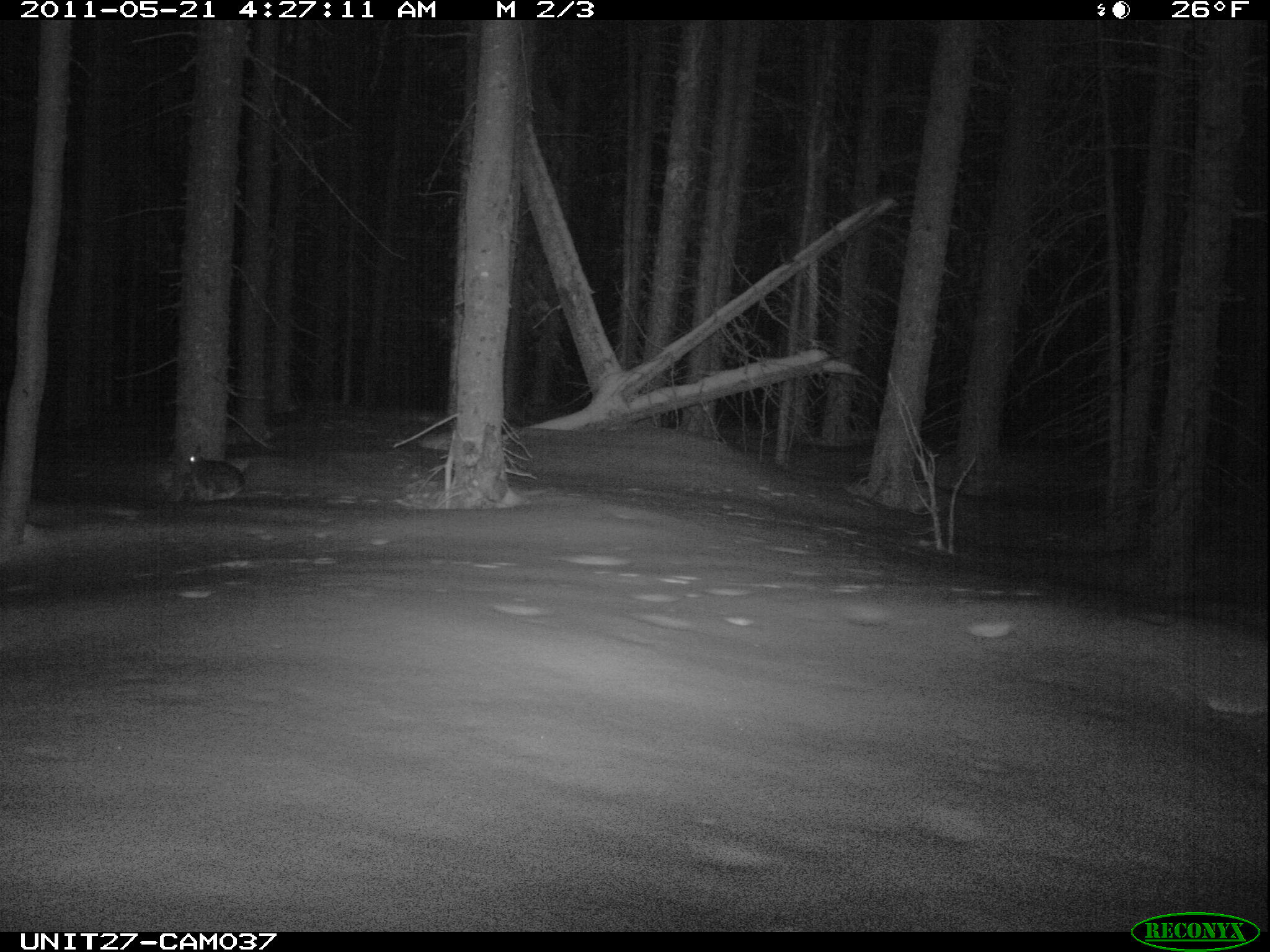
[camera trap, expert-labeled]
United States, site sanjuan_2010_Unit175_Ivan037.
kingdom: Animalia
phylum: Chordata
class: Mammalia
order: Lagomorpha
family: Leporidae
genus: Lepus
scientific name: Lepus americanus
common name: snowshoe hare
Lepus americanus (snowshoe hare).